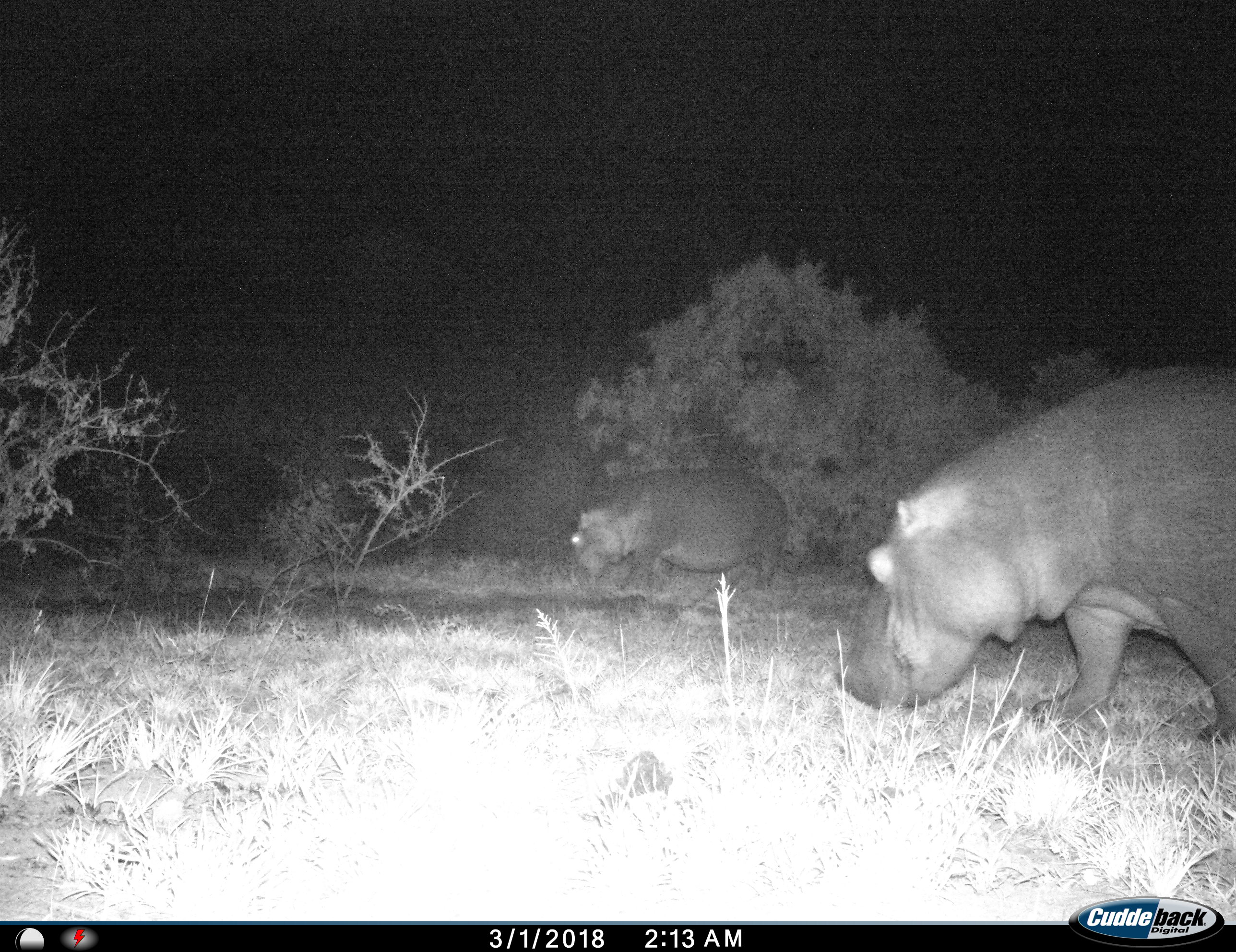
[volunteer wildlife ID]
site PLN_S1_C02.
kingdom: Animalia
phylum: Chordata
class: Mammalia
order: Artiodactyla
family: Hippopotamidae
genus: Hippopotamus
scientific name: Hippopotamus amphibius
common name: hippopotamus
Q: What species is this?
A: Hippopotamus (Hippopotamus amphibius).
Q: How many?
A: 2.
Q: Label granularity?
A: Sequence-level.